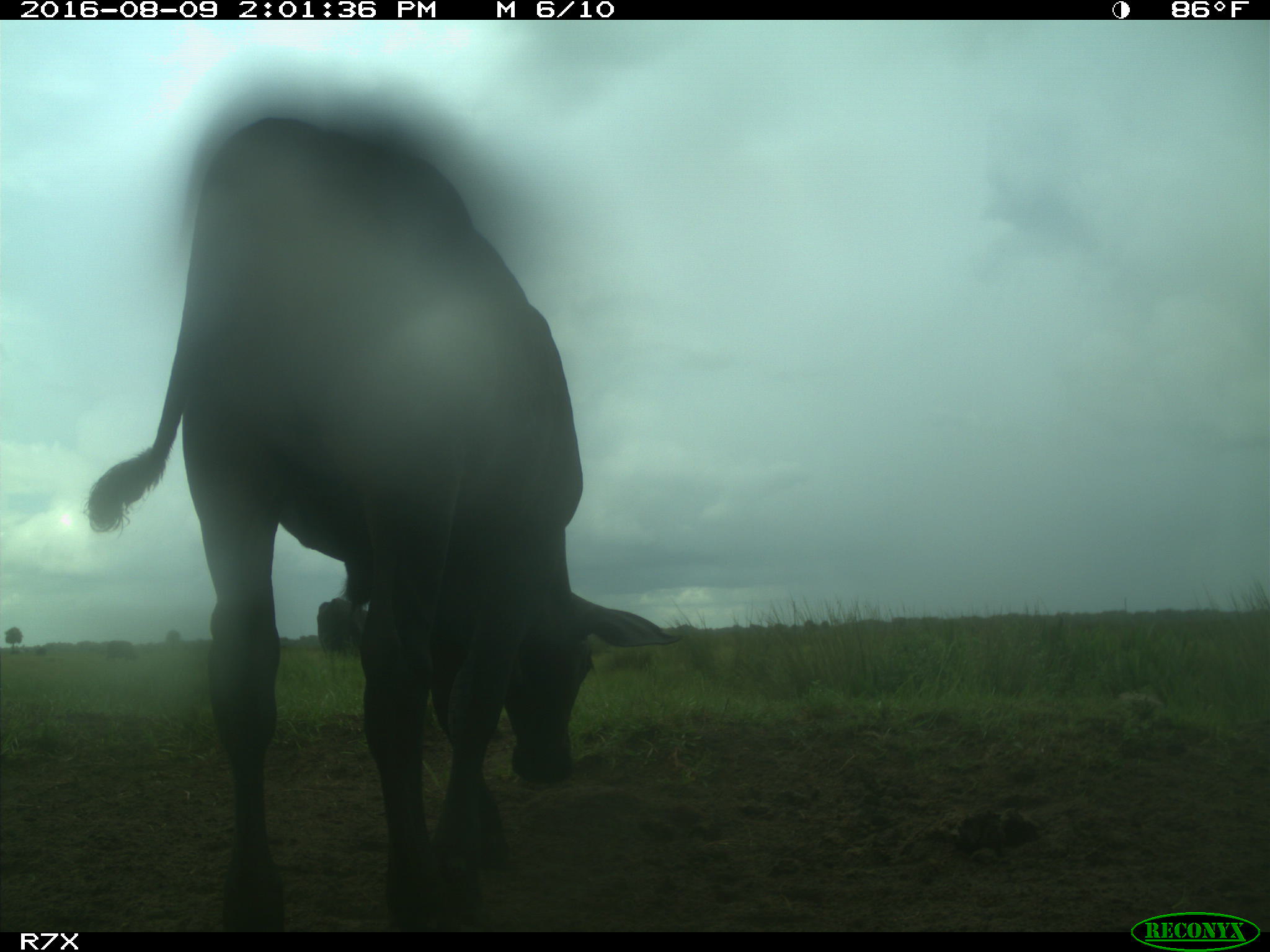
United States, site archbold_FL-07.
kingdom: Animalia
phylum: Chordata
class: Mammalia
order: Artiodactyla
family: Bovidae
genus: Bos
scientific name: Bos taurus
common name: domestic cow